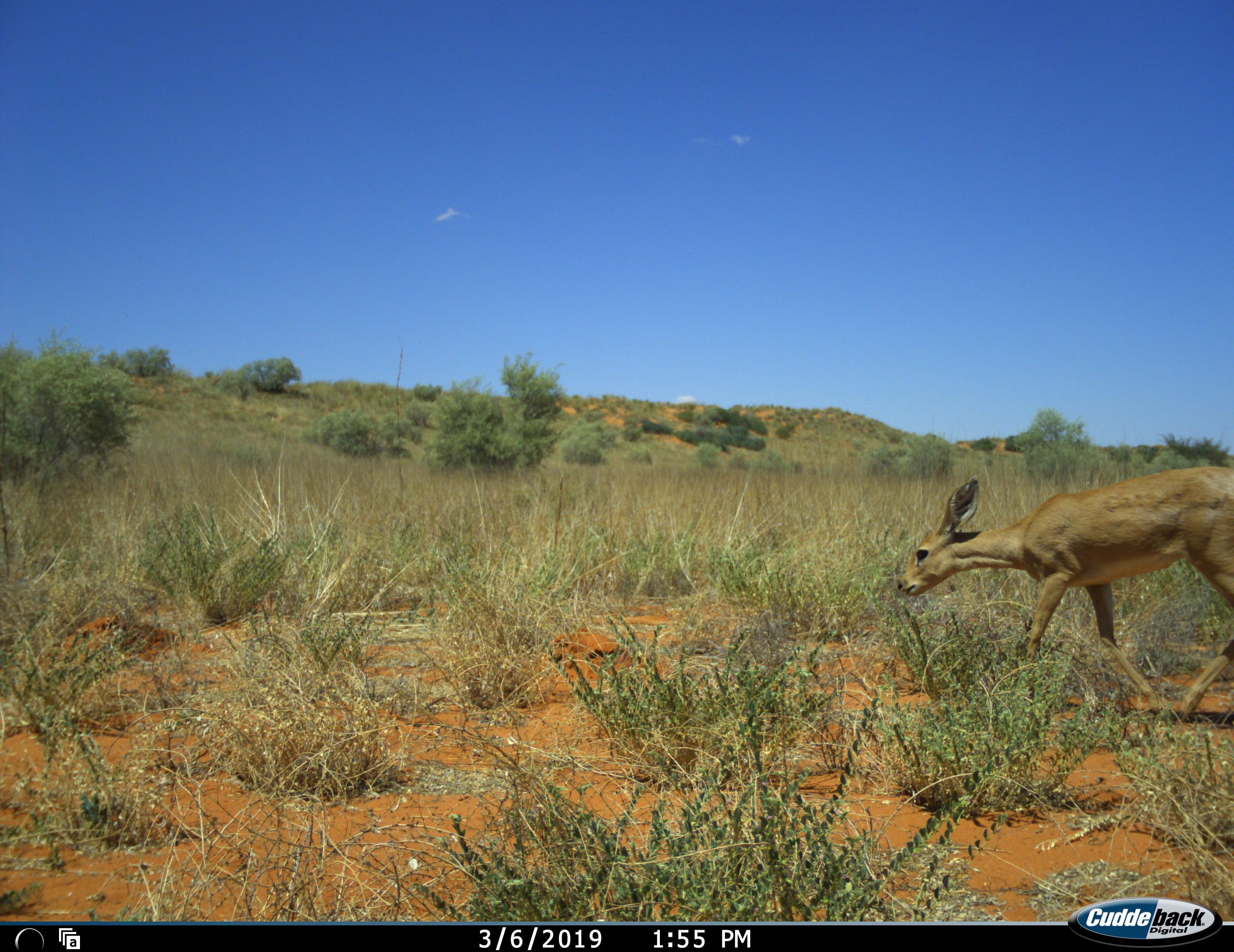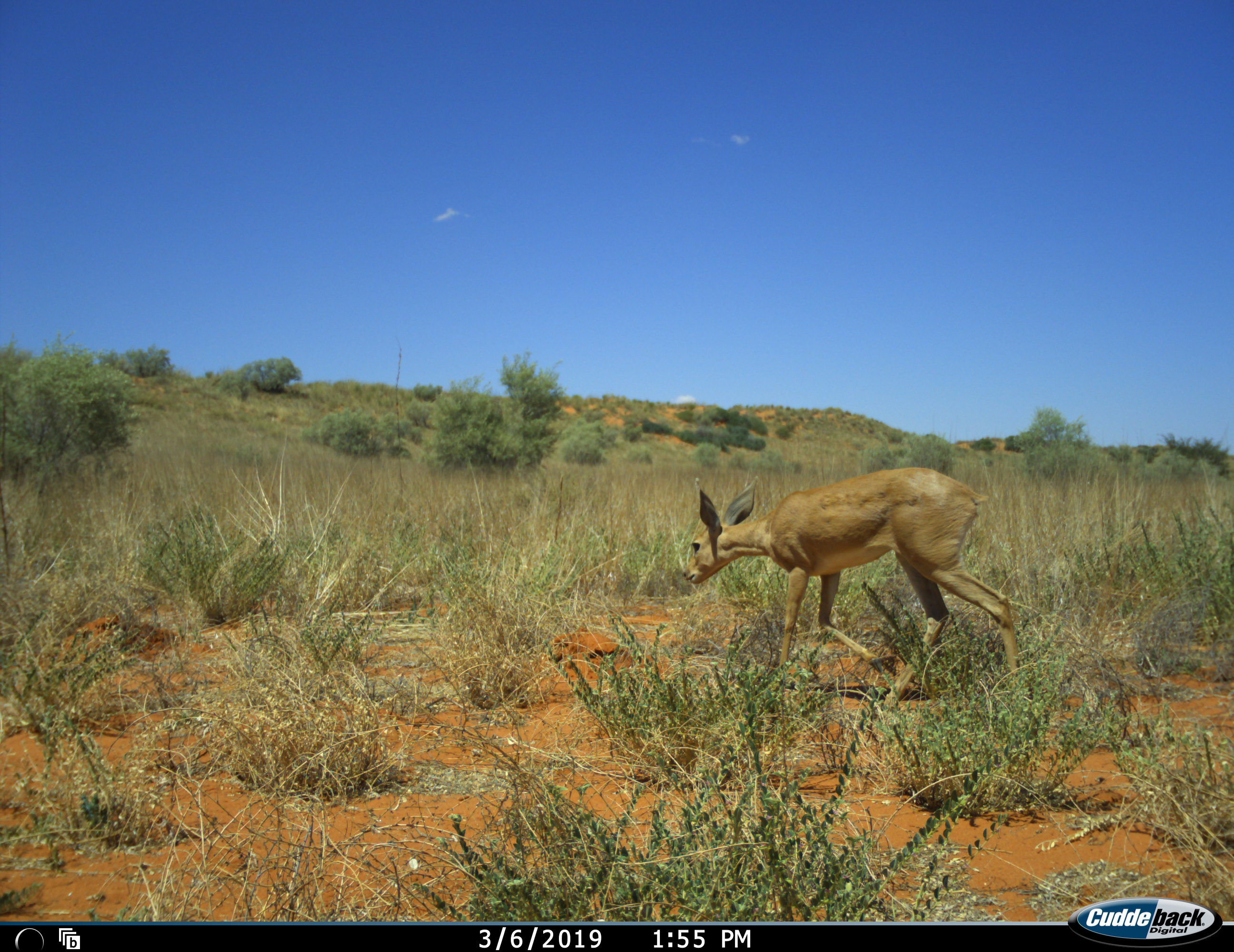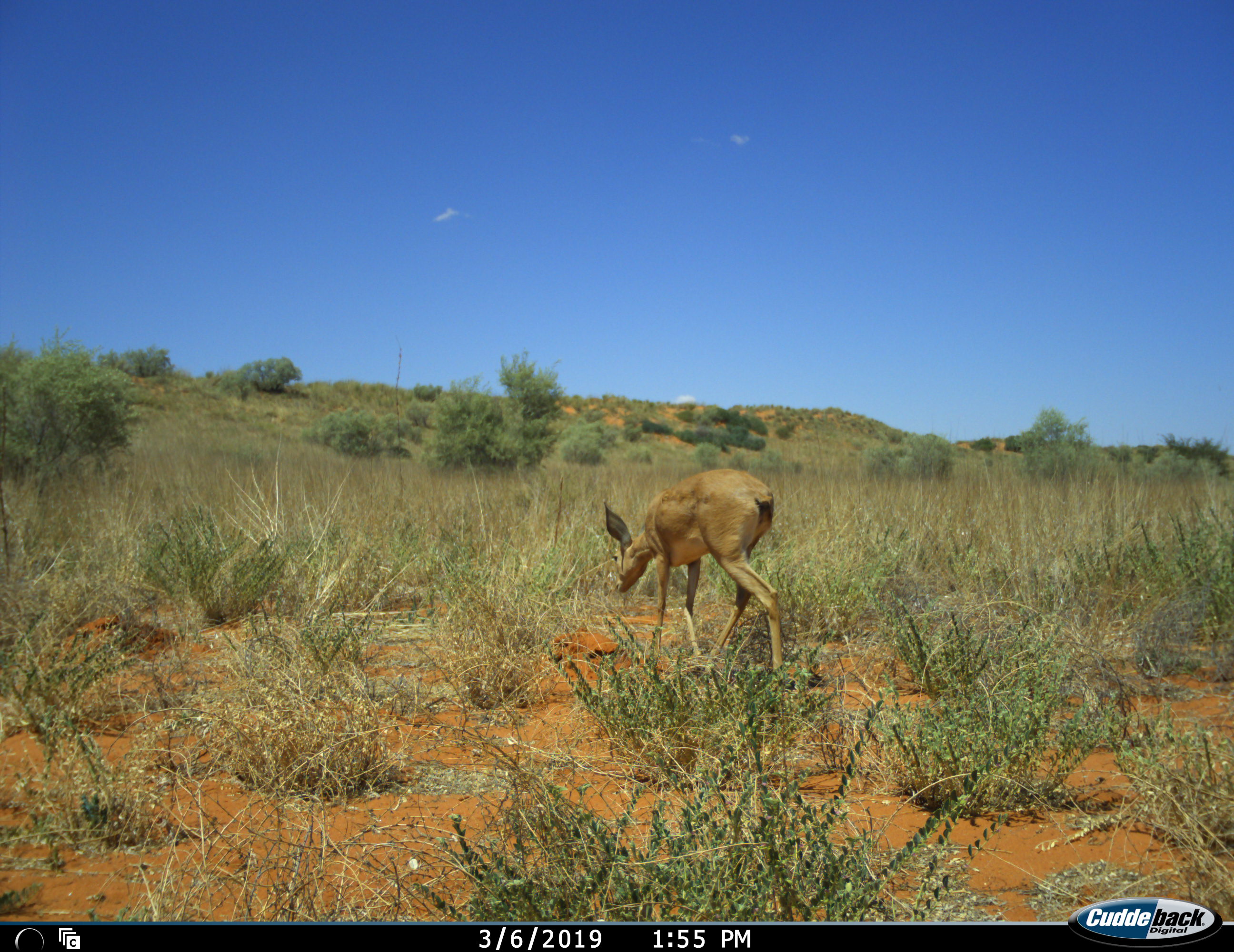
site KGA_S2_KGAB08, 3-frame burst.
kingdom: Animalia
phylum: Chordata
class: Mammalia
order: Artiodactyla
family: Bovidae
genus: Raphicerus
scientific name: Raphicerus campestris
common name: steenbok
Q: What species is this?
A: Steenbok (Raphicerus campestris).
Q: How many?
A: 1.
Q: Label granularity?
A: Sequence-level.